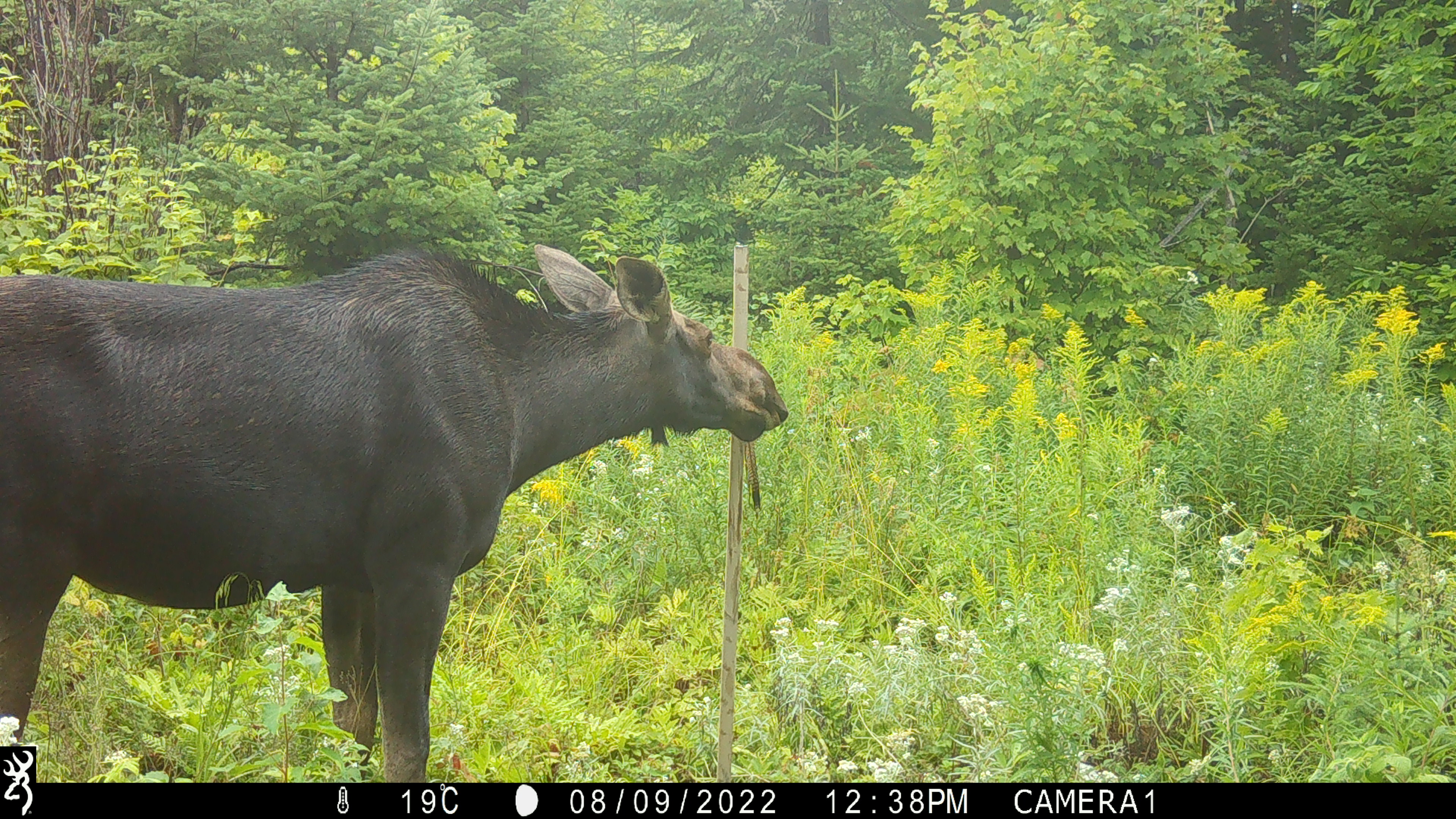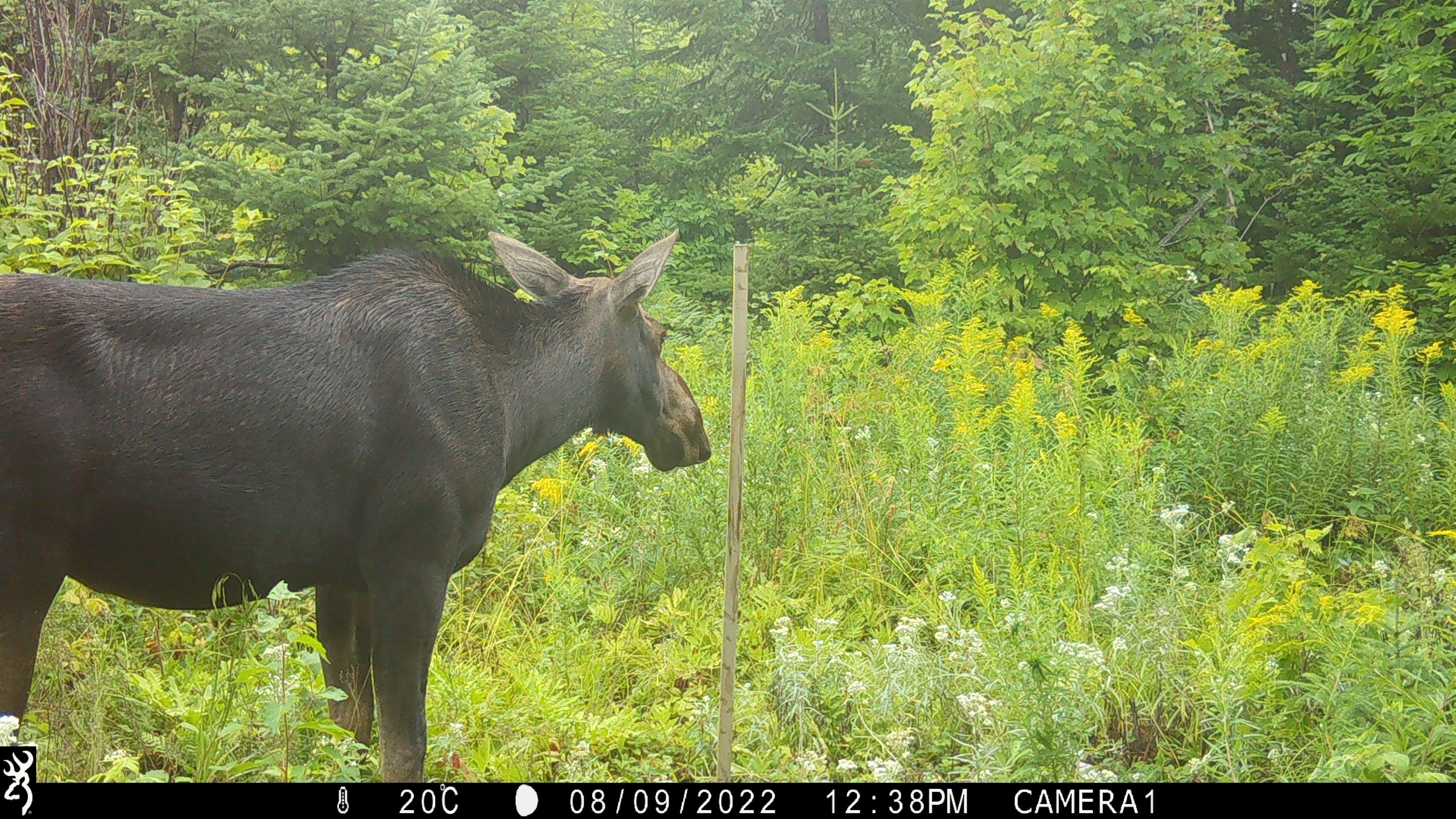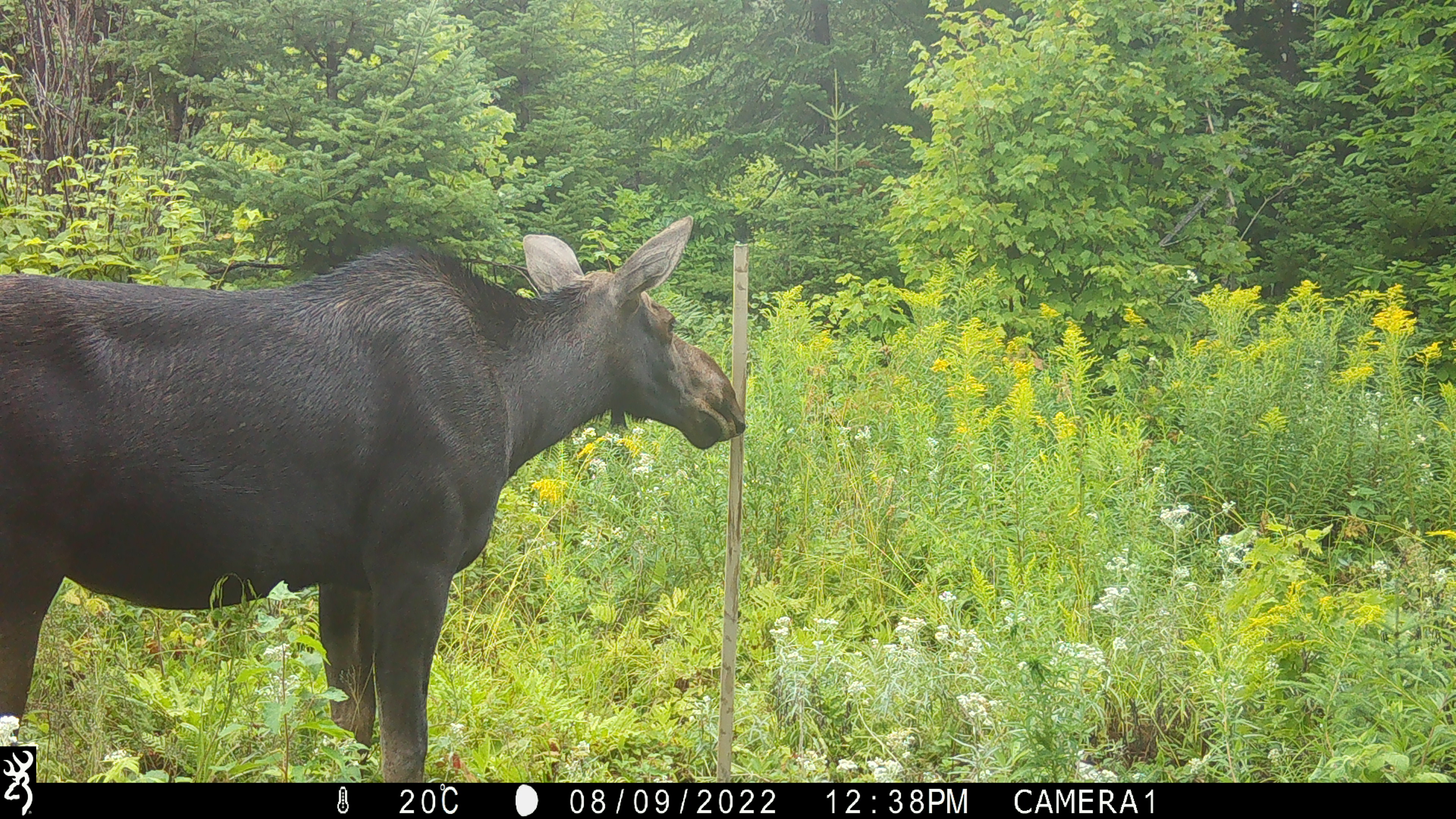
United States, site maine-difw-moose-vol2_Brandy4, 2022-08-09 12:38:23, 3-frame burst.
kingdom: Animalia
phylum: Chordata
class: Mammalia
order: Artiodactyla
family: Cervidae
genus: Alces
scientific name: Alces alces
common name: moose